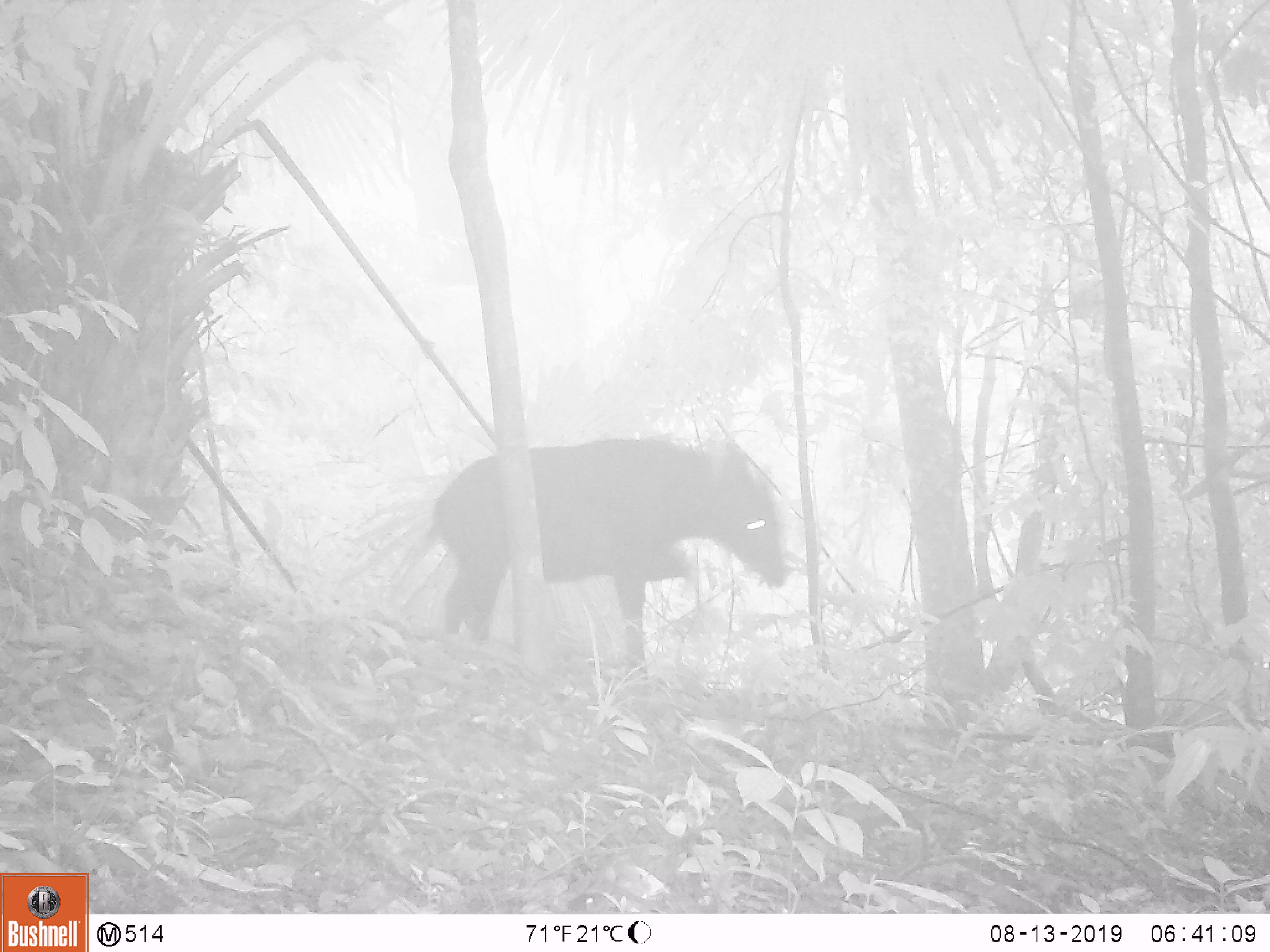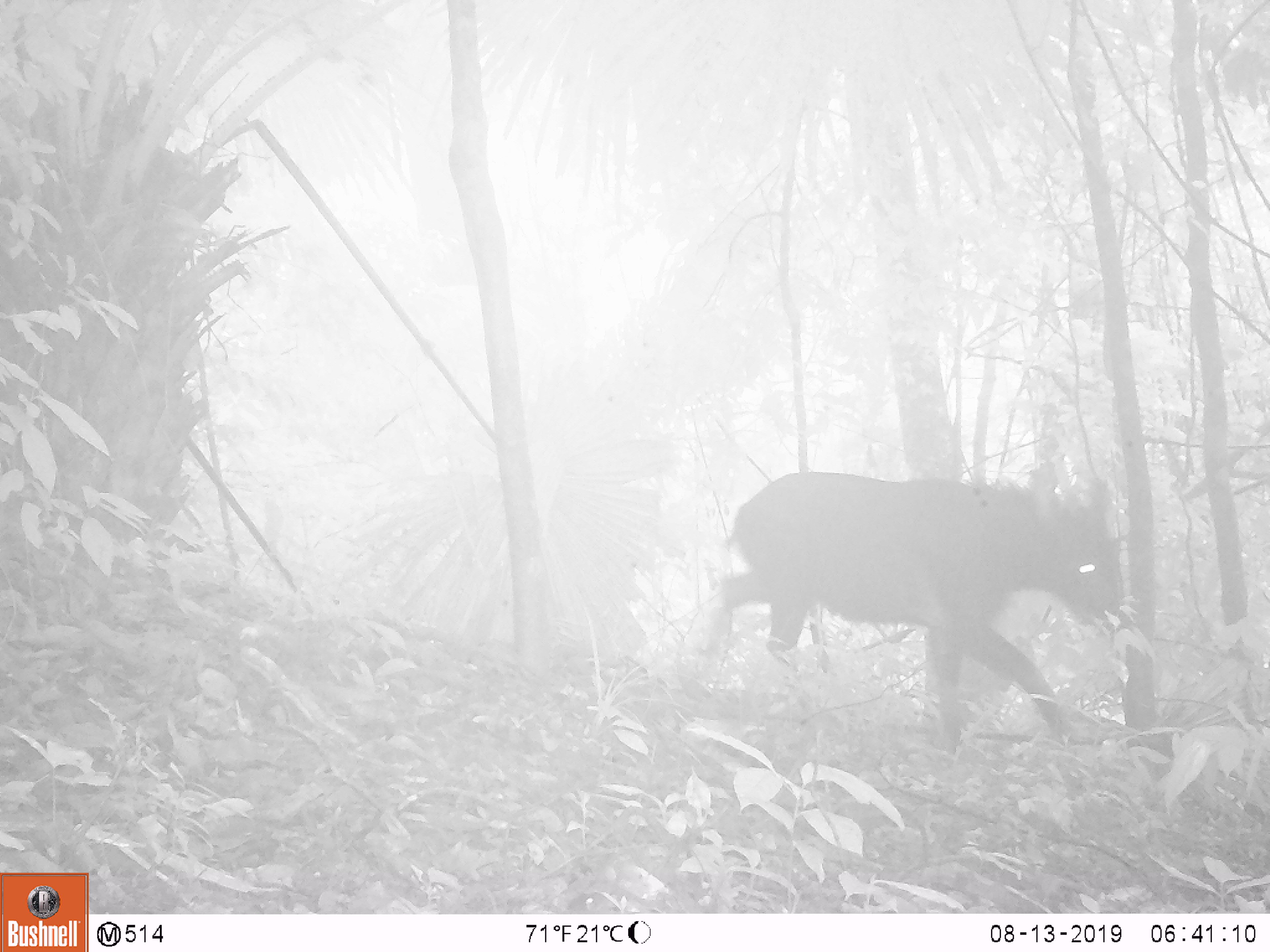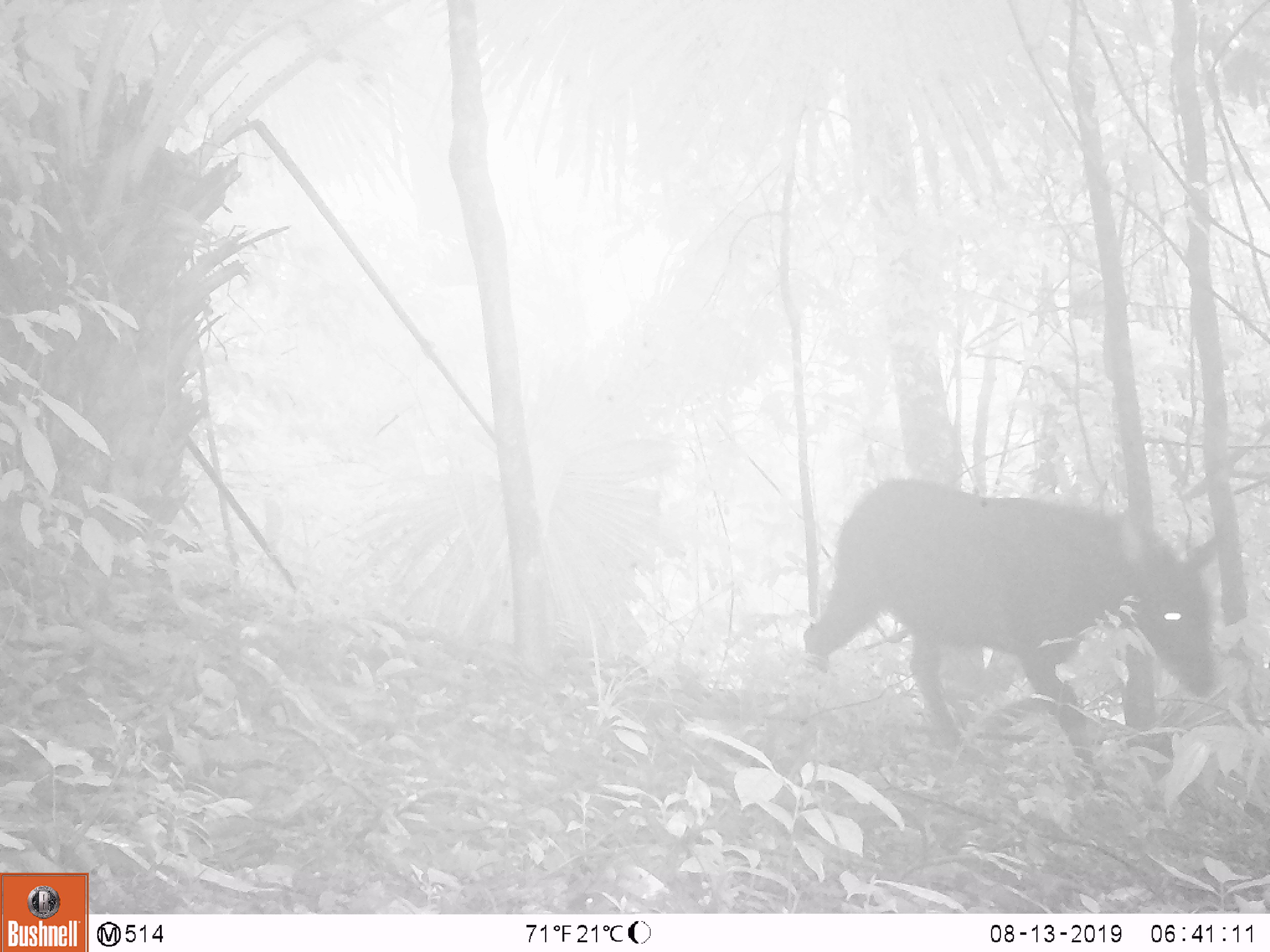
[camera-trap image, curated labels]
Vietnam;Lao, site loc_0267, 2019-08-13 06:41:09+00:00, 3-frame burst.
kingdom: Animalia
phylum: Chordata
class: Mammalia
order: Artiodactyla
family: Suidae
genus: Sus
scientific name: Sus scrofa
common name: eurasian wild pig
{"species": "eurasian wild pig (Sus scrofa)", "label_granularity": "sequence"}